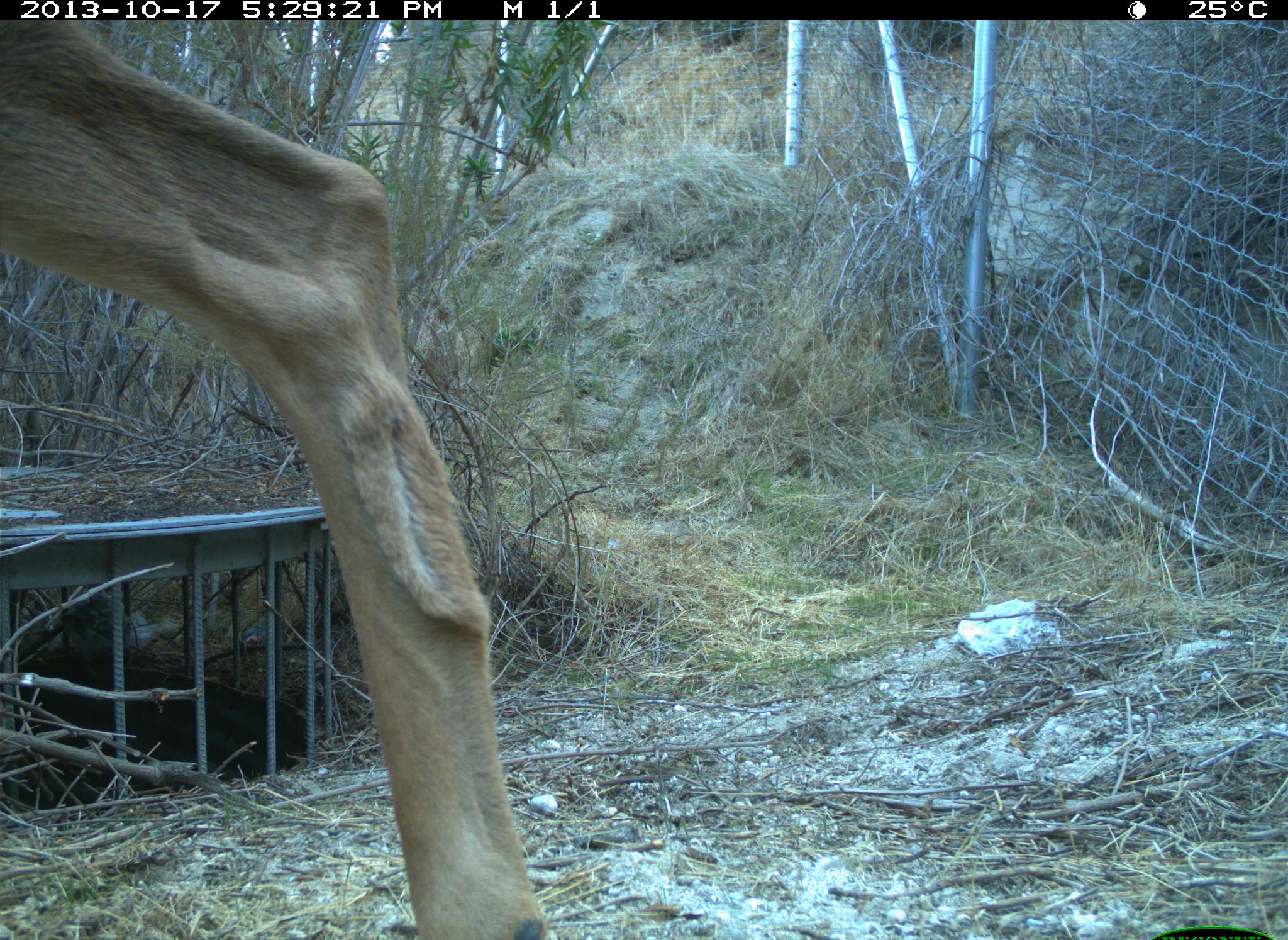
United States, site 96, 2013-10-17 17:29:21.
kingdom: Animalia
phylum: Chordata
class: Mammalia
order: Artiodactyla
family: Cervidae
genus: Odocoileus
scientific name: Odocoileus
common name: deer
Deer (Odocoileus).